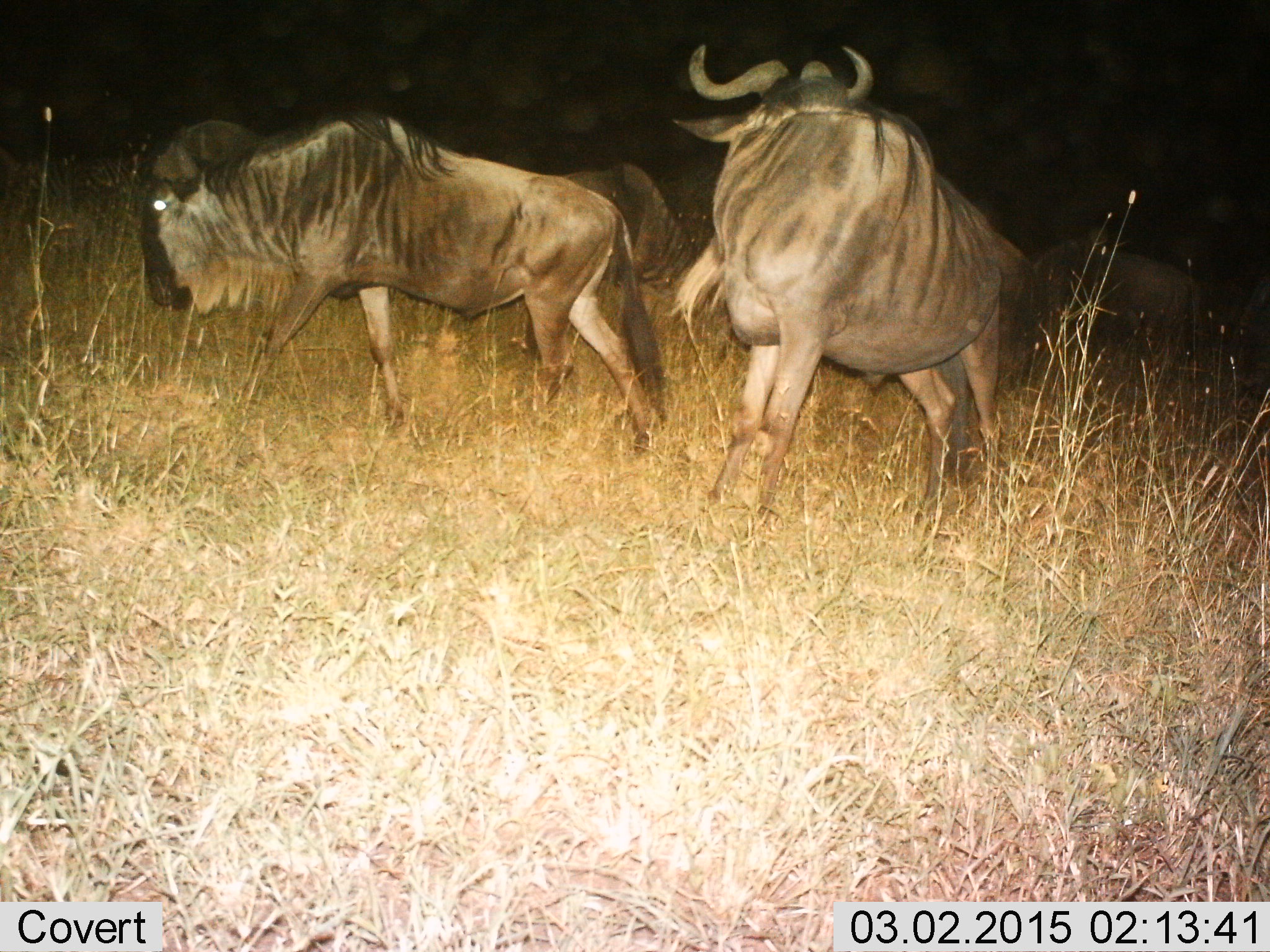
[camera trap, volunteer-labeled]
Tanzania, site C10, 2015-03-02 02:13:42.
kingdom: Animalia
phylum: Chordata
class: Mammalia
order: Artiodactyla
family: Bovidae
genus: Connochaetes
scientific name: Connochaetes taurinus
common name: blue wildebeest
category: wildebeest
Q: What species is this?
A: Wildebeest (blue wildebeest) (Connochaetes taurinus).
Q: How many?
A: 4.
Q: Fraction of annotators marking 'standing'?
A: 60%.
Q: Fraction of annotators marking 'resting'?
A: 10%.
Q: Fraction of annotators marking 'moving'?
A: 50%.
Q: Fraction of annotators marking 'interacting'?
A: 0%.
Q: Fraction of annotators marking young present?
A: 0%.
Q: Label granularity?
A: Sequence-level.